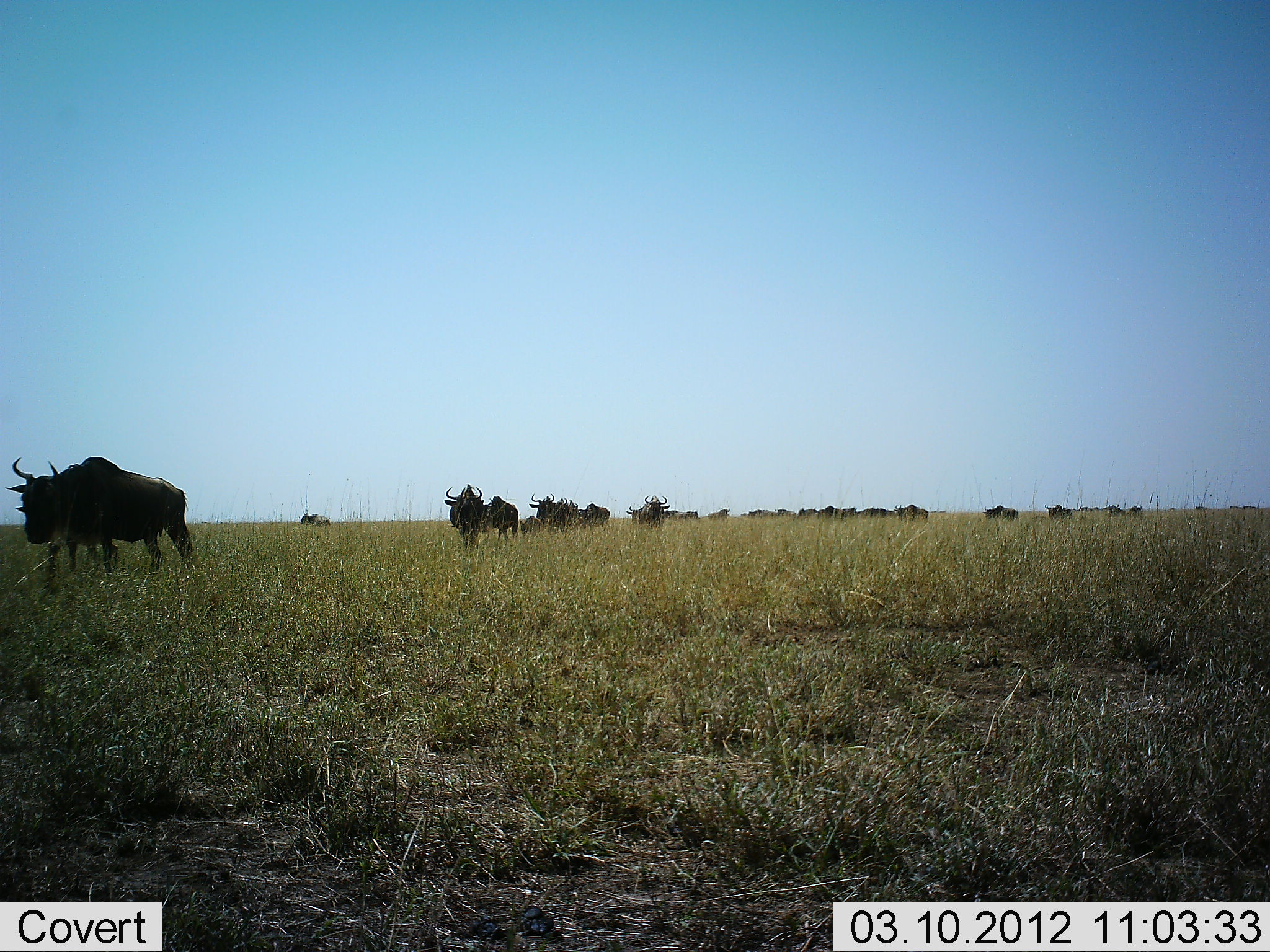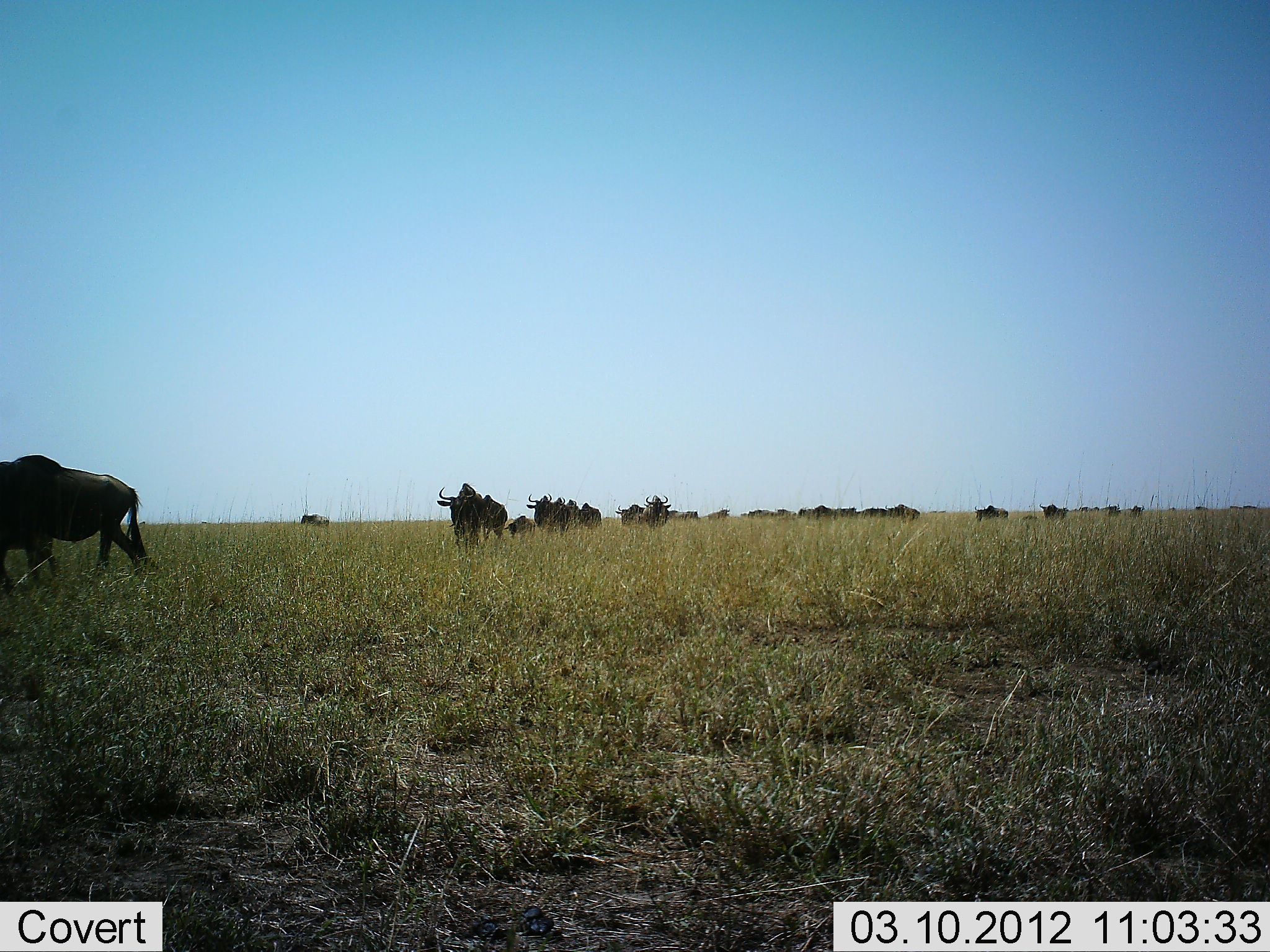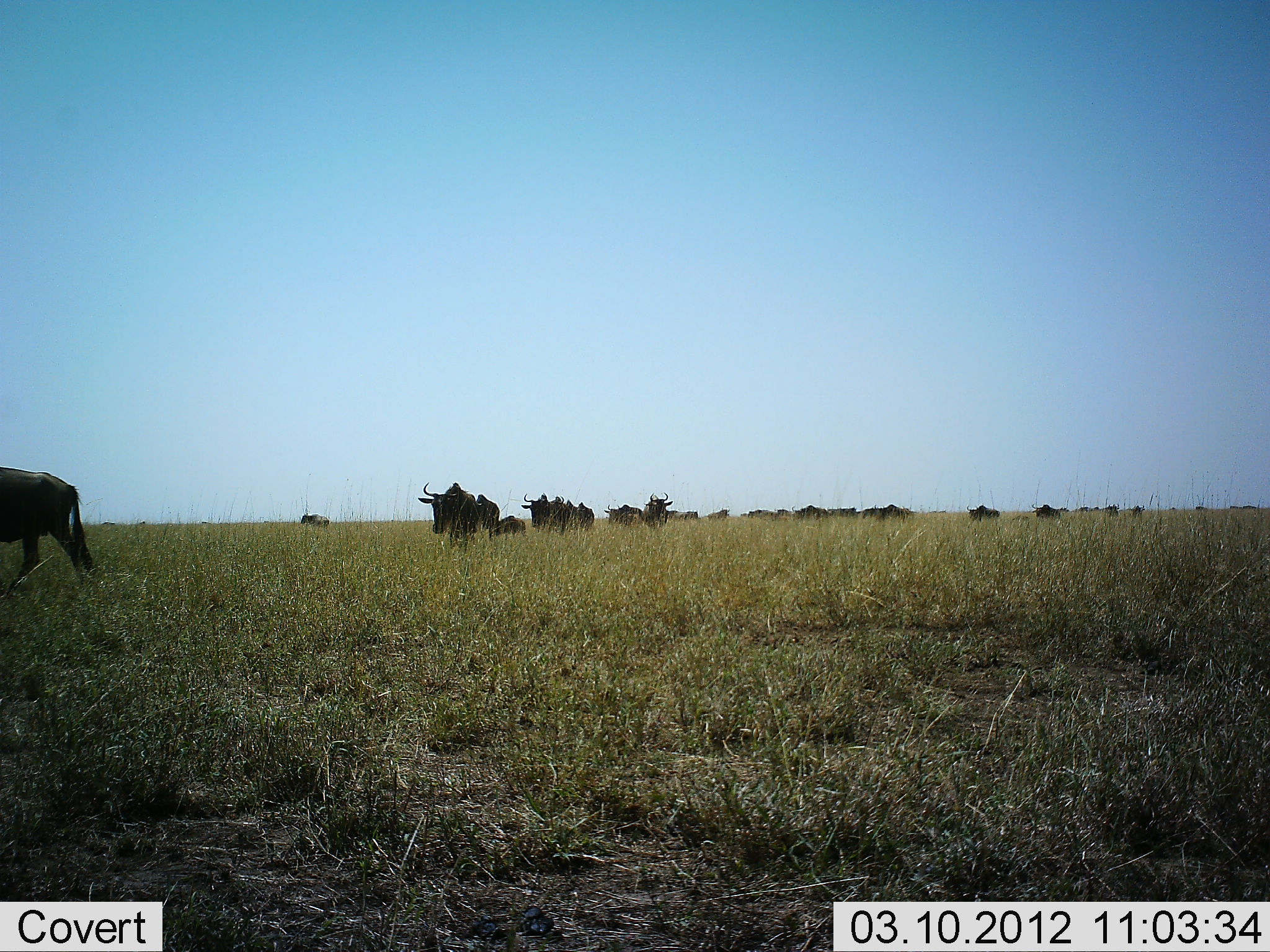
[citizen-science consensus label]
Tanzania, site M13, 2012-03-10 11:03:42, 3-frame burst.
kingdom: Animalia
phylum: Chordata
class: Mammalia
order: Artiodactyla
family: Bovidae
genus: Connochaetes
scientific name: Connochaetes taurinus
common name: blue wildebeest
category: wildebeest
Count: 11-50.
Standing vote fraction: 20%.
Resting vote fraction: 0%.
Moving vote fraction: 100%.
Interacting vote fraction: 0%.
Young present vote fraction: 27%.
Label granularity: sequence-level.